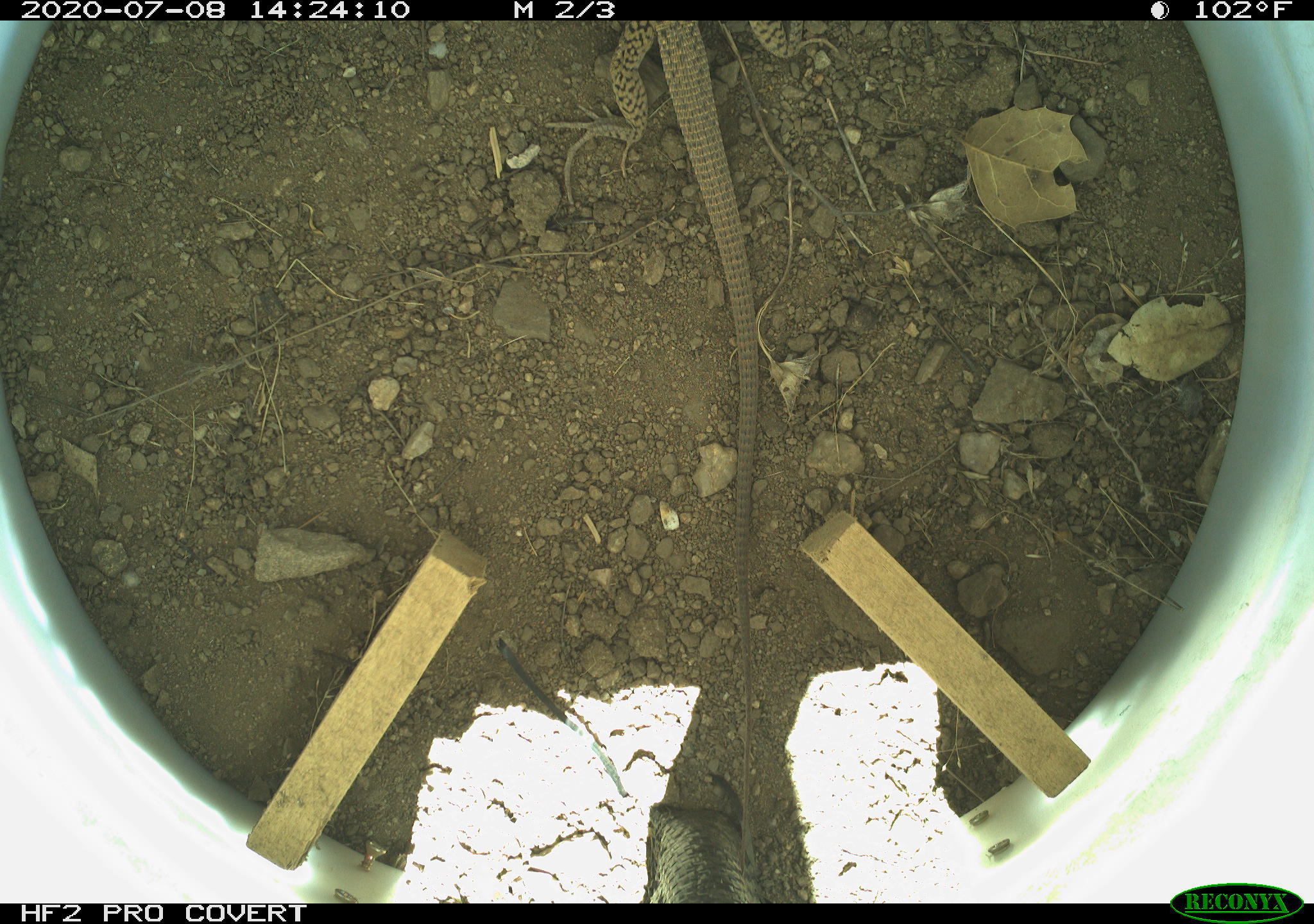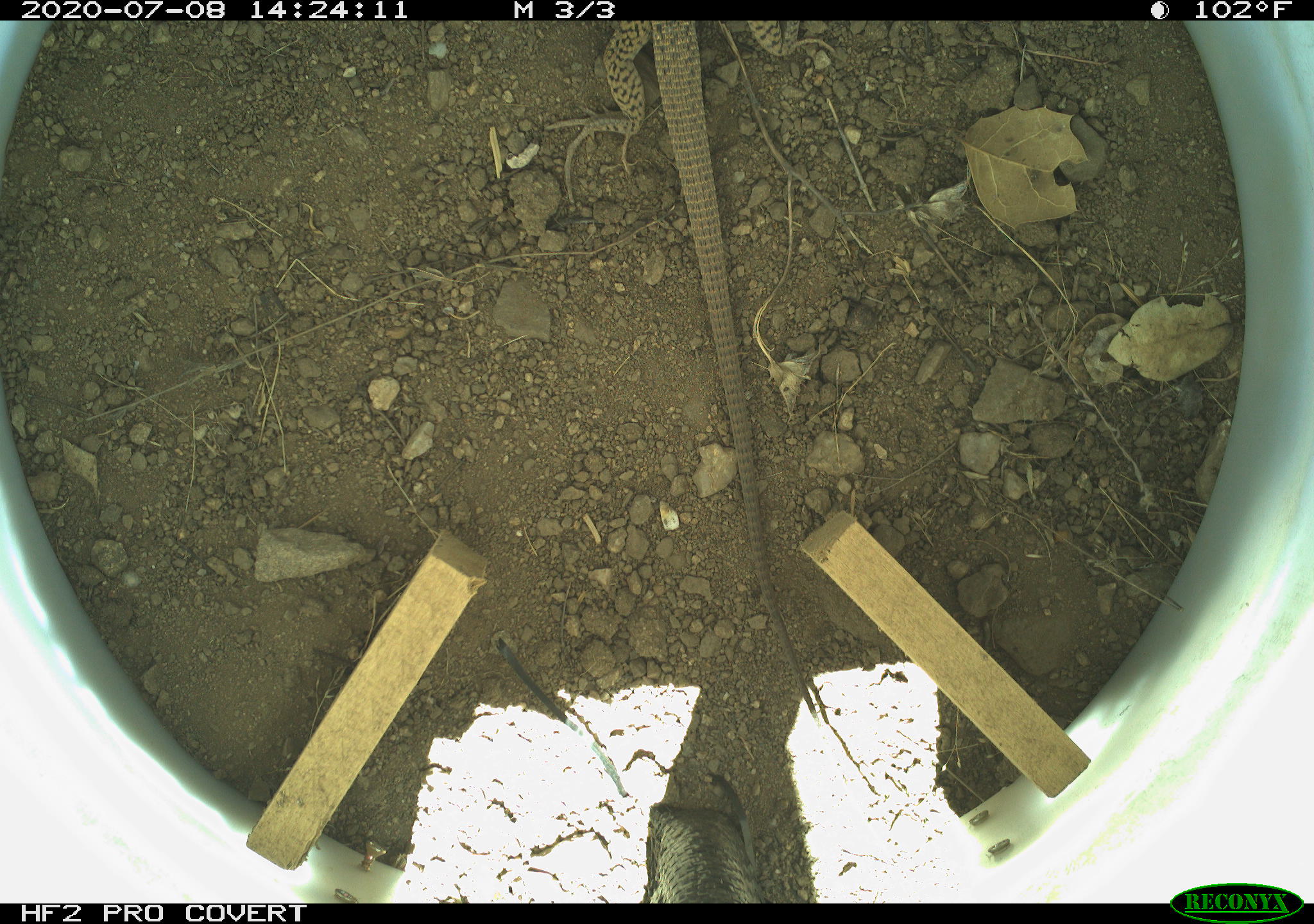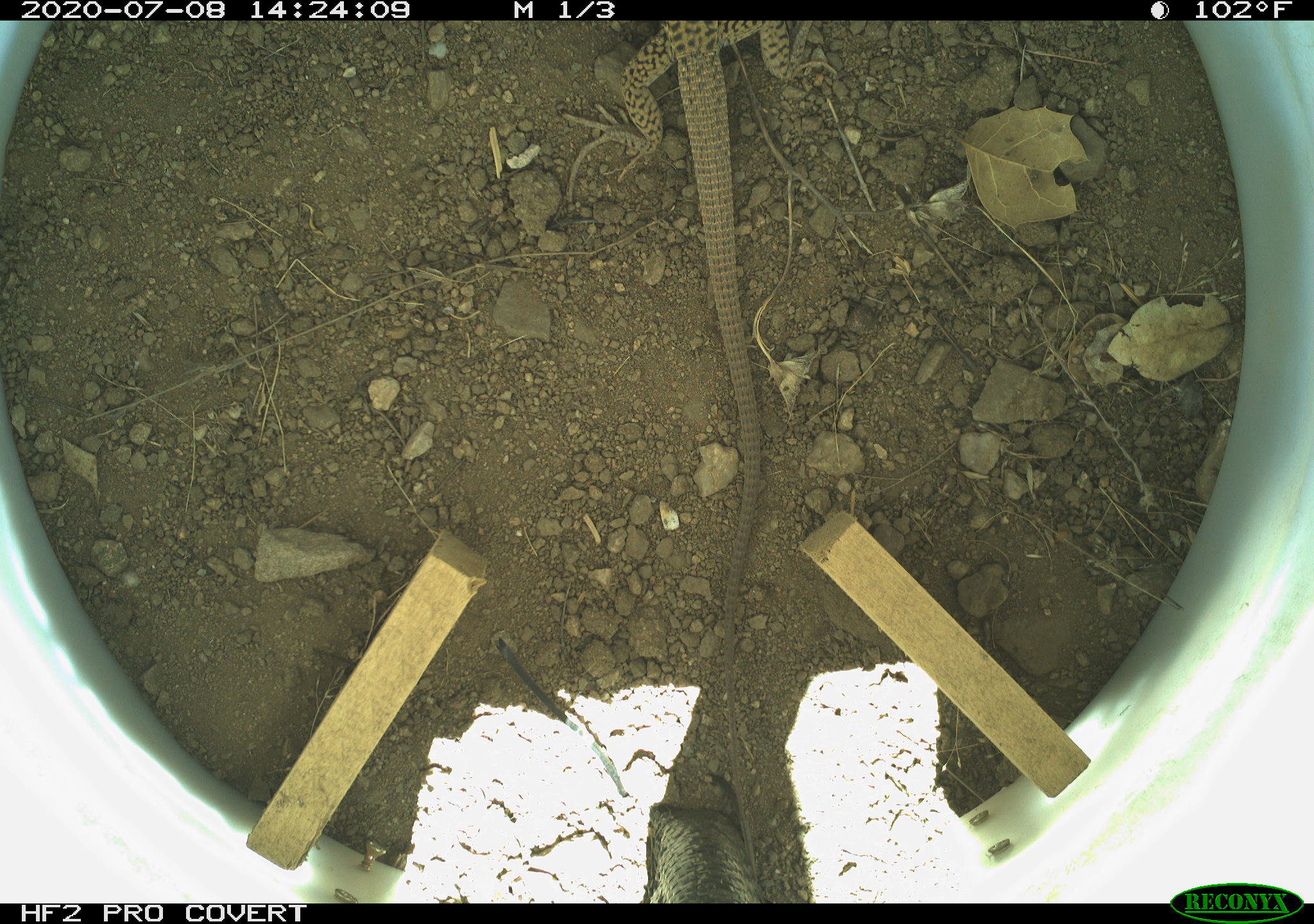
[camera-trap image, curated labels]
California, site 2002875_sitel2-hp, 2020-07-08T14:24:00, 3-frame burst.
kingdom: Animalia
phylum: Chordata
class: Reptilia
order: Squamata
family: Teiidae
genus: Aspidoscelis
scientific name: Aspidoscelis tigris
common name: western whiptail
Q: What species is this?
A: Western whiptail (Aspidoscelis tigris).